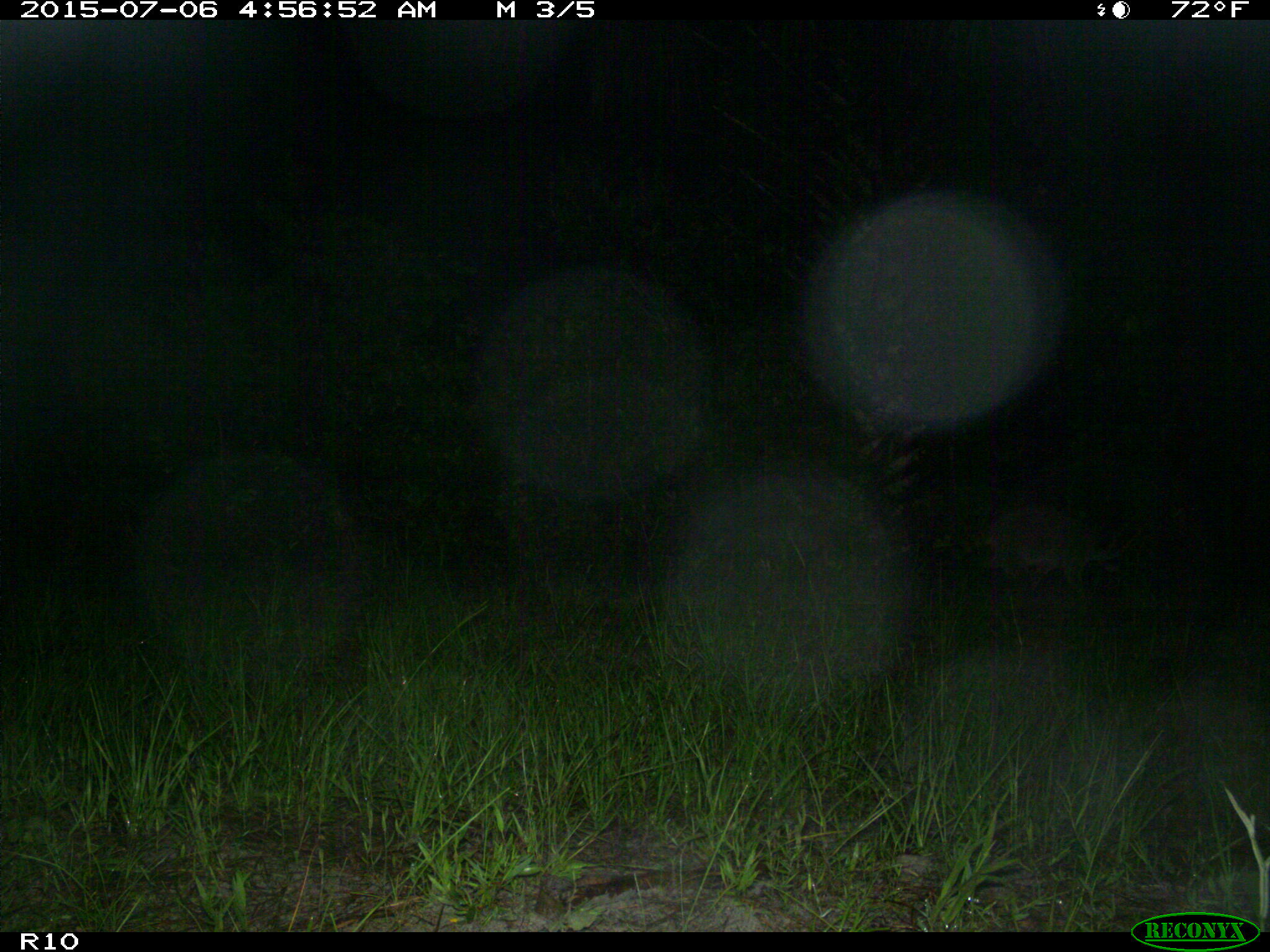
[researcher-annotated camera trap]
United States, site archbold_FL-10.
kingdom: Animalia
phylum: Chordata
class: Mammalia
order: Carnivora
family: Procyonidae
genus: Procyon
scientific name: Procyon lotor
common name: common raccoon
Procyon lotor (common raccoon).